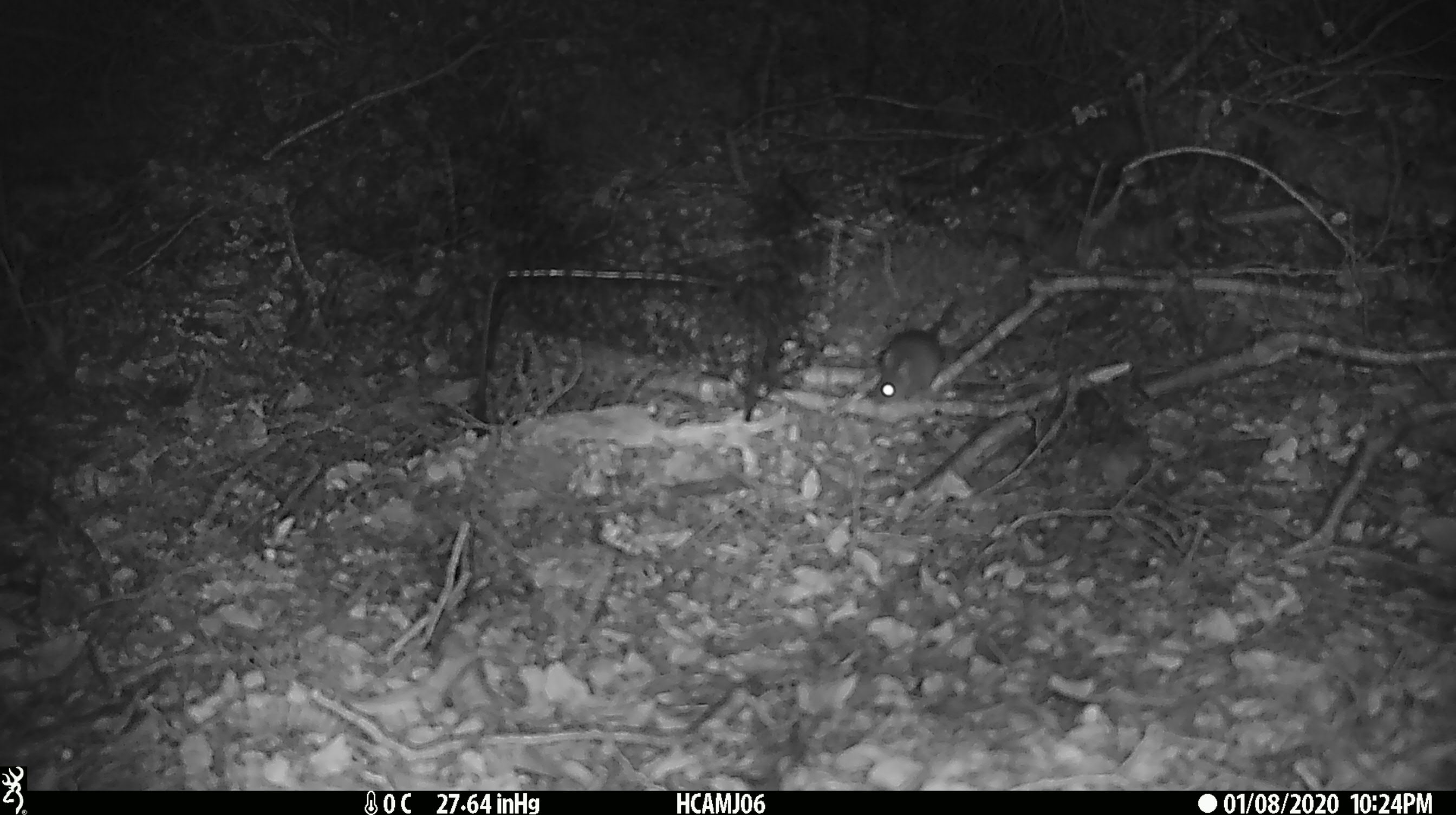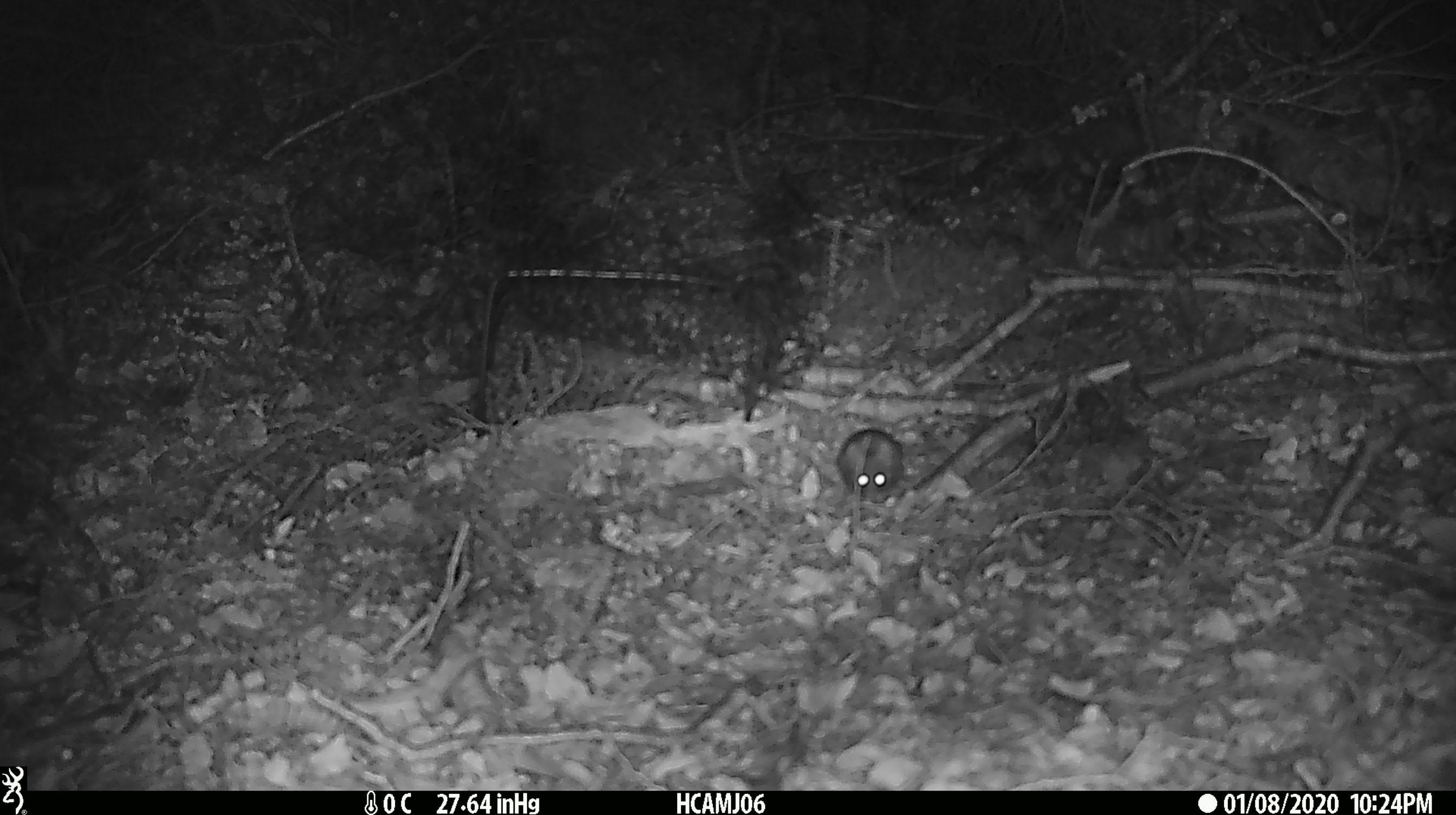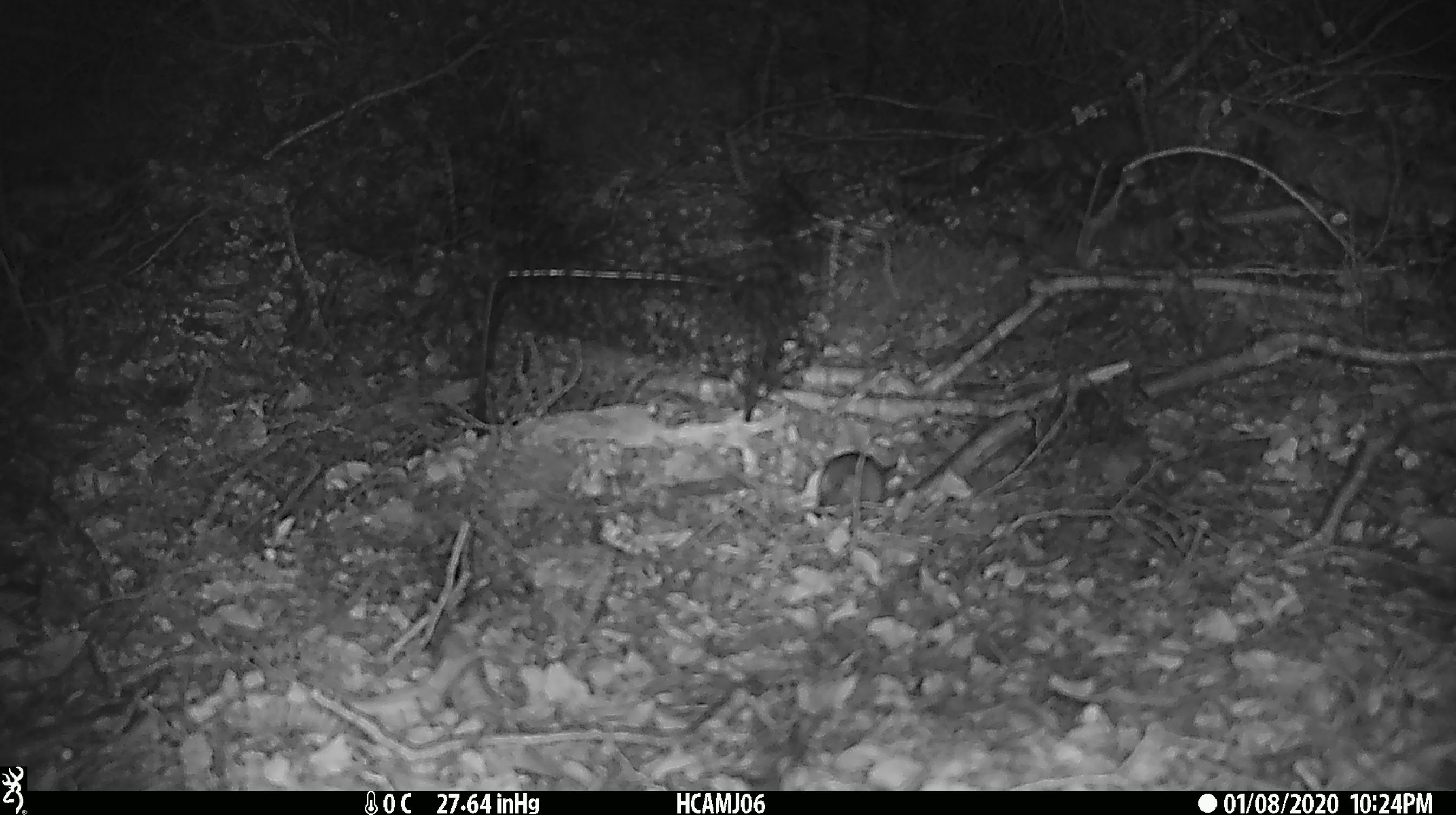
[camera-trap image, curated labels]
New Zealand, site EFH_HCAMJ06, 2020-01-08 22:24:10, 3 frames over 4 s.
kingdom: Animalia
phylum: Chordata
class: Mammalia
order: Rodentia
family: Muridae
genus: Mus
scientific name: Mus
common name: mouse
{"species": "mouse (Mus)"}